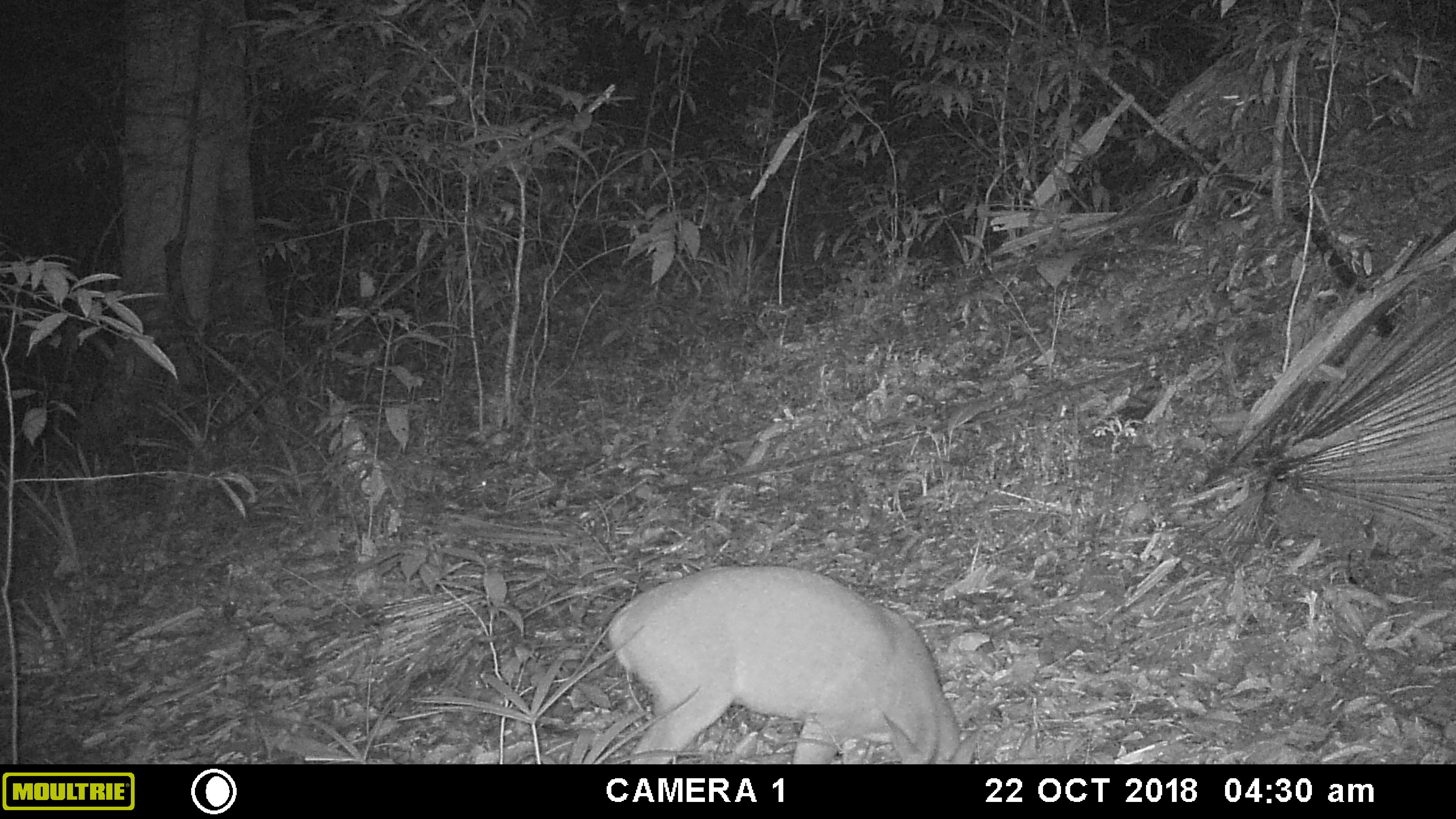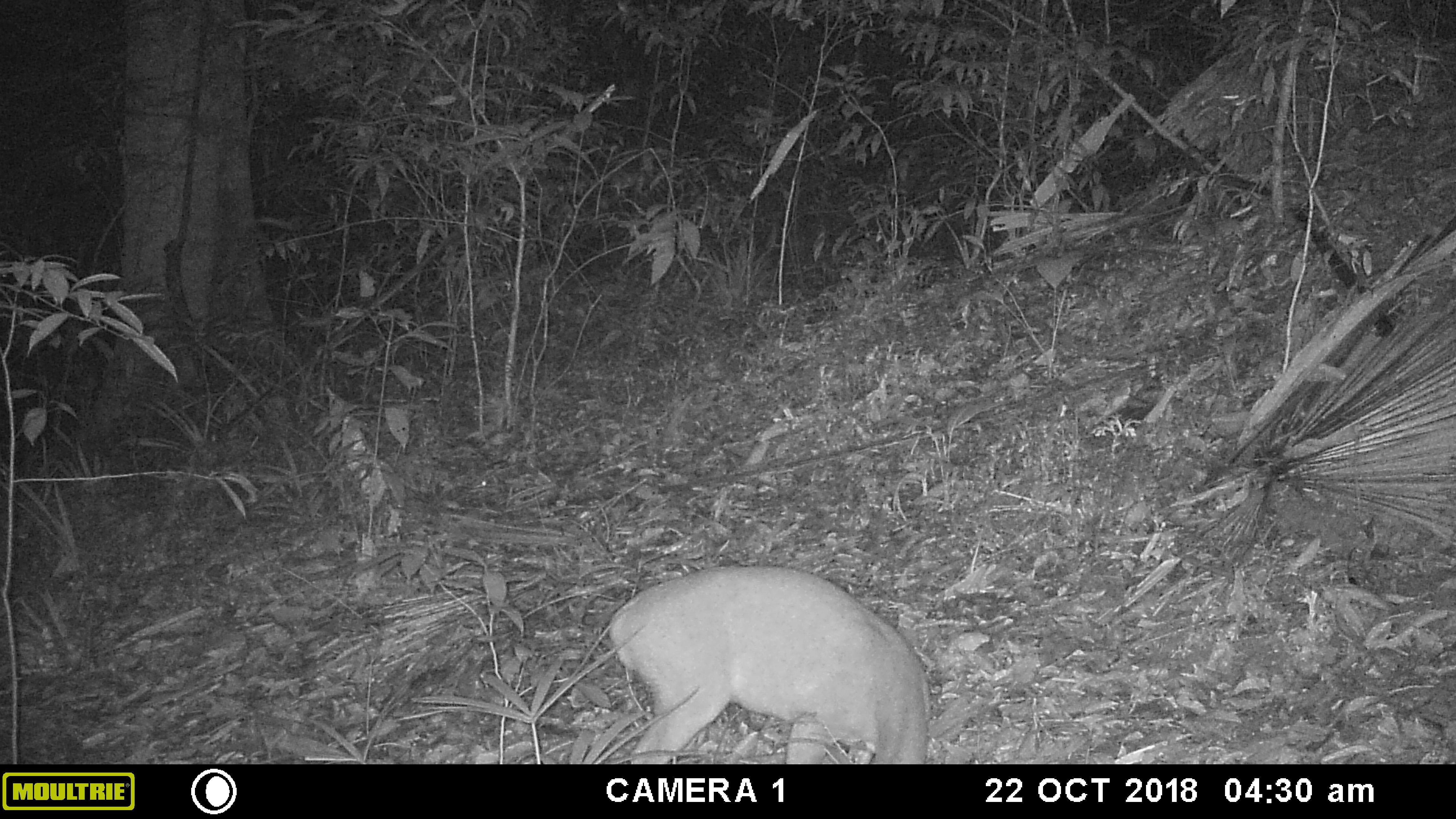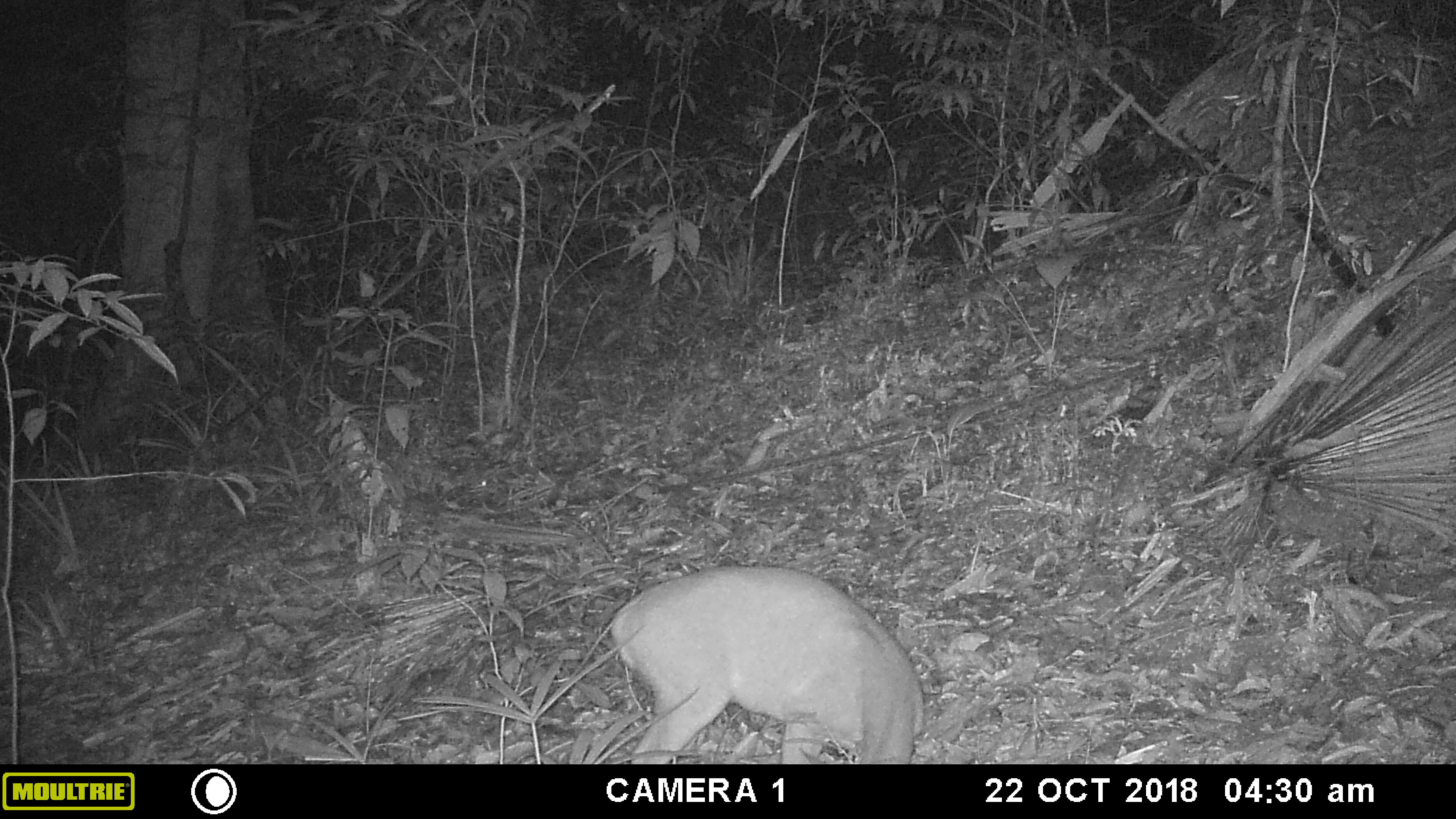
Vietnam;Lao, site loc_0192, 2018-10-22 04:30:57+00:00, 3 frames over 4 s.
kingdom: Animalia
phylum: Chordata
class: Mammalia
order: Artiodactyla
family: Cervidae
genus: Muntiacus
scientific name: Muntiacus vuquangensis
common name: large-antlered muntjac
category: large antlered muntjac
Large antlered muntjac (large-antlered muntjac) (Muntiacus vuquangensis). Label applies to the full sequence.